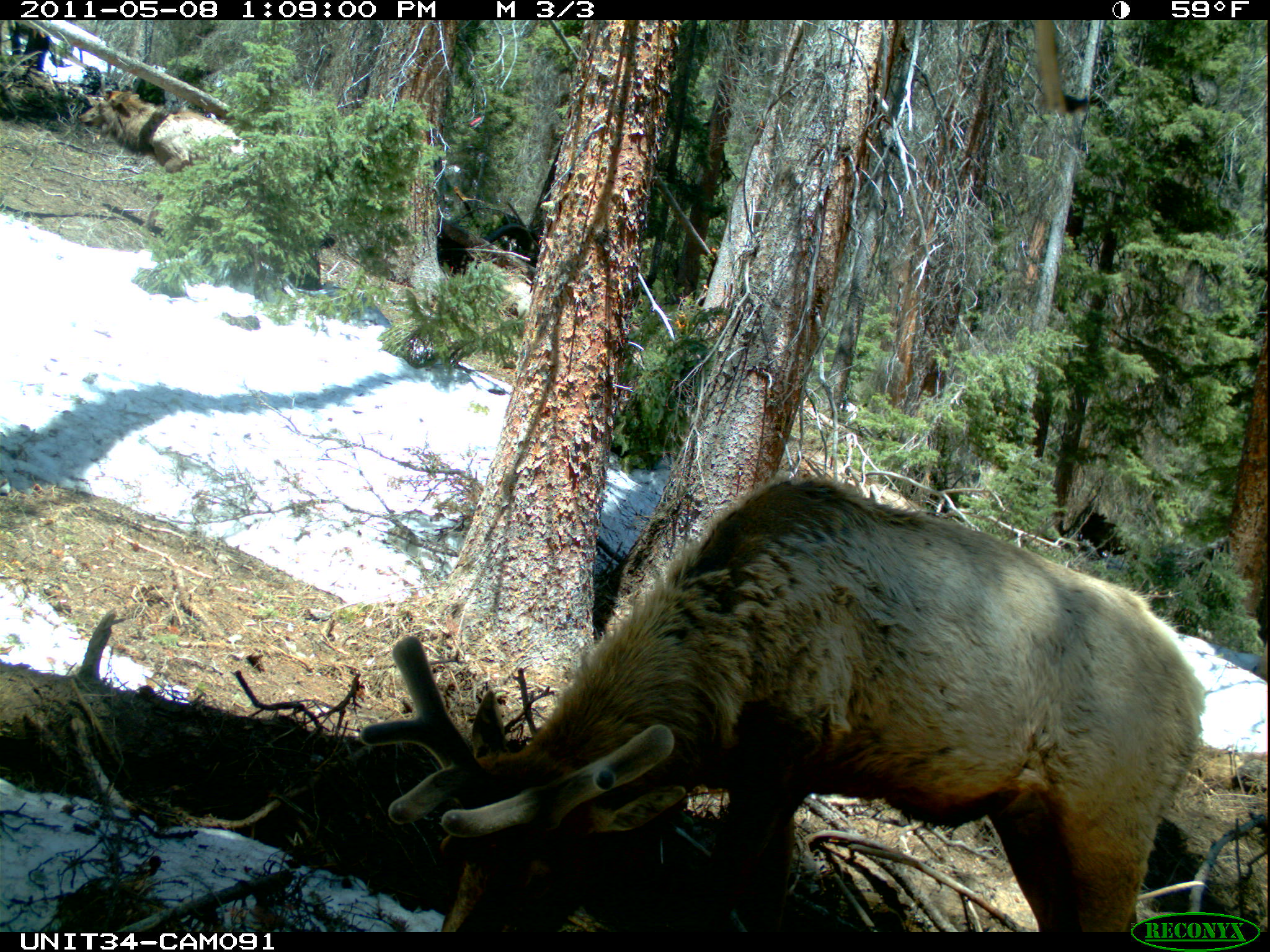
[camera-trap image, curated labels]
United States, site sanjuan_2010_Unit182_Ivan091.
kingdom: Animalia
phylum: Chordata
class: Mammalia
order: Artiodactyla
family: Cervidae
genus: Cervus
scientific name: Cervus elaphus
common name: red deer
Cervus elaphus (red deer).